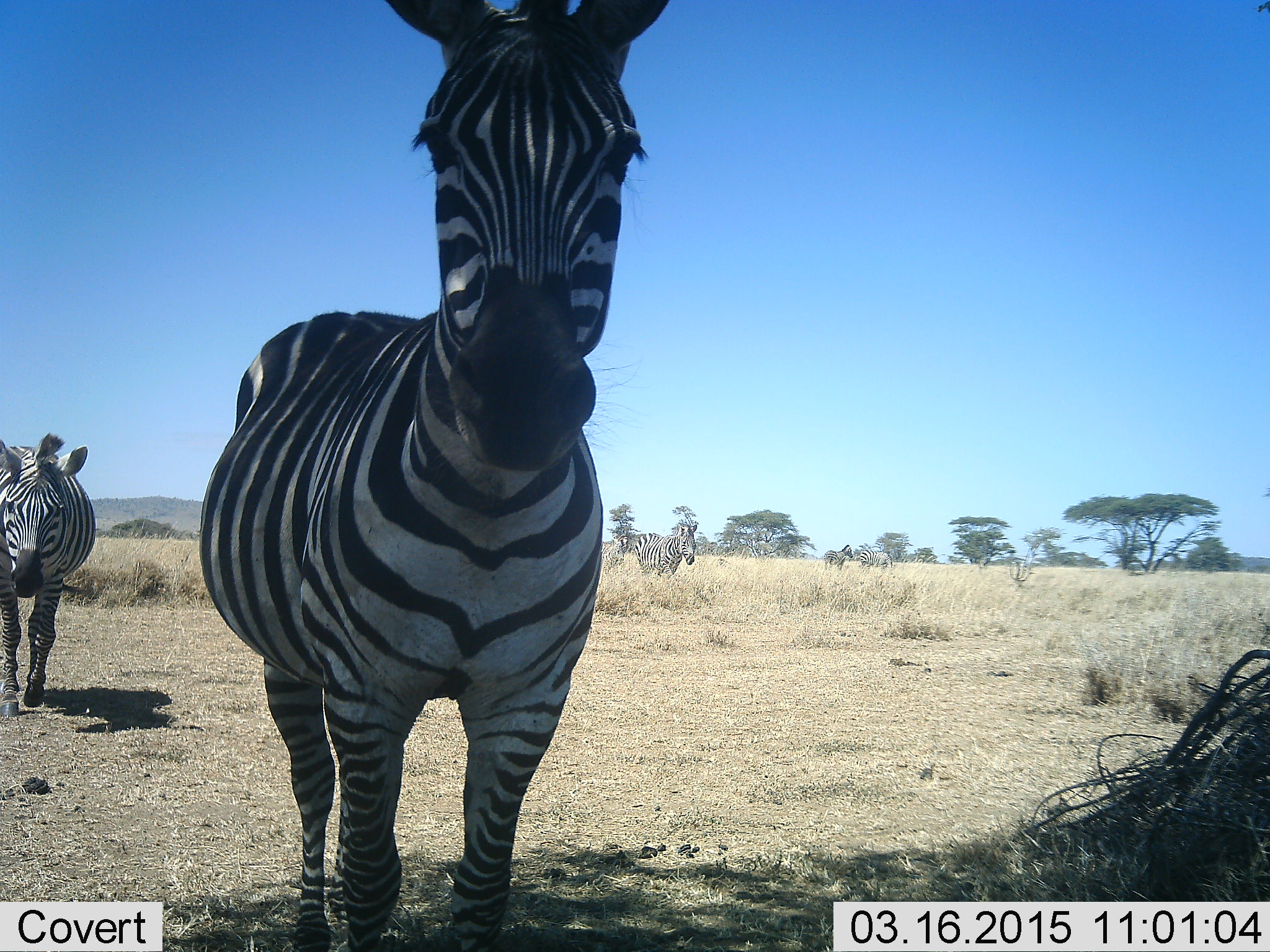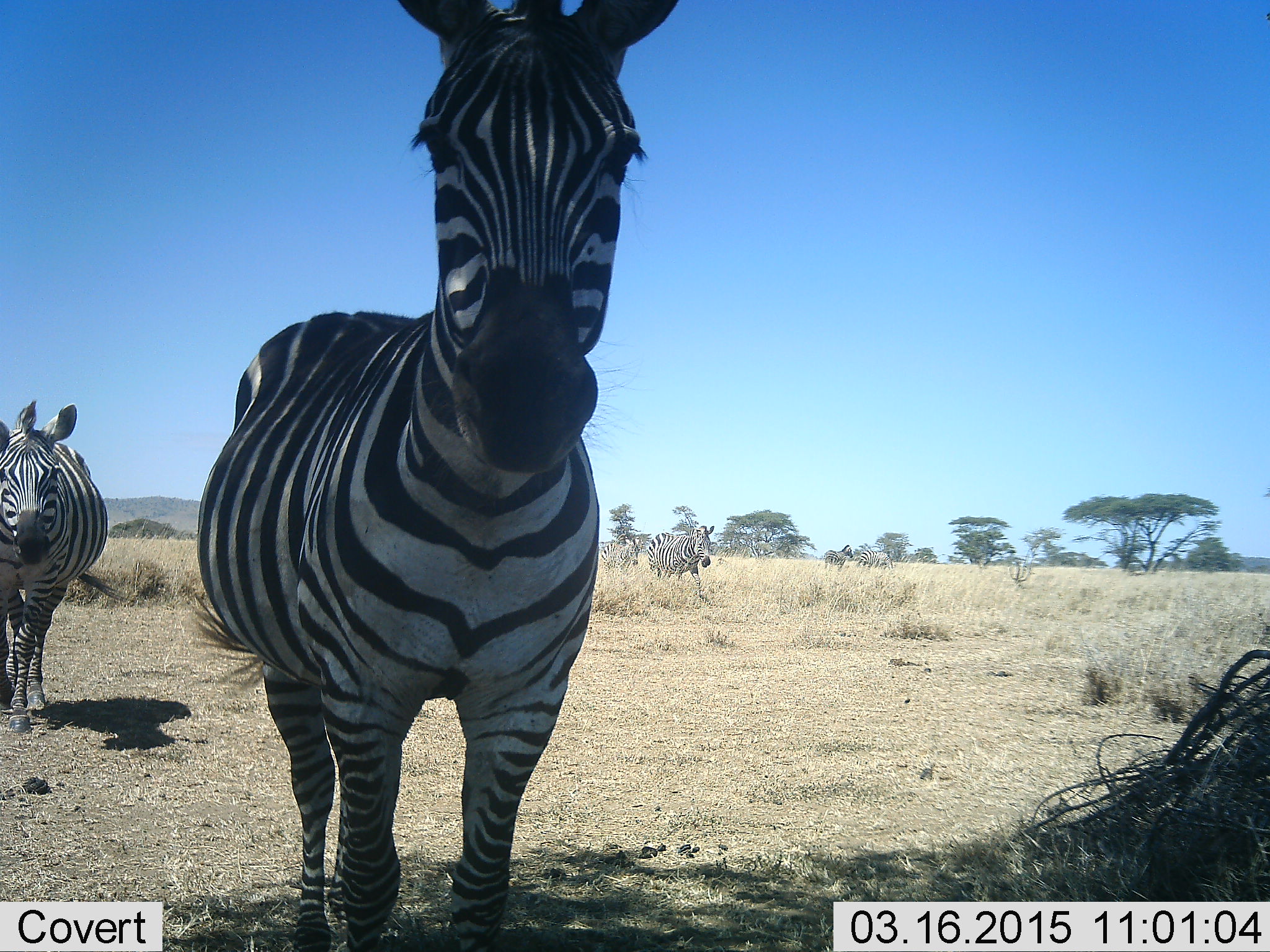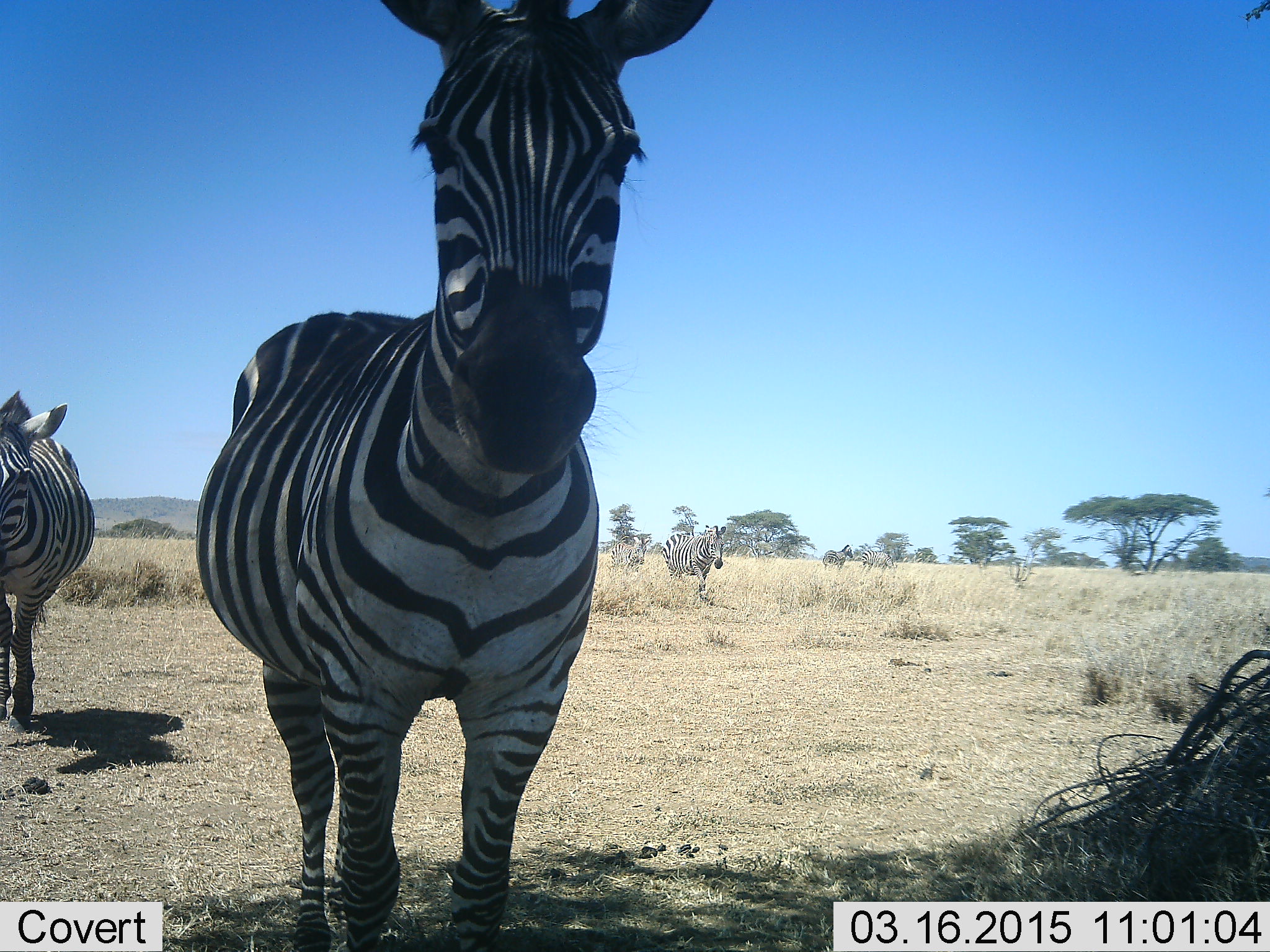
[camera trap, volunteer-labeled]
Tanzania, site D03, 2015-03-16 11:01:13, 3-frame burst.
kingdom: Animalia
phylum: Chordata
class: Mammalia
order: Perissodactyla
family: Equidae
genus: Equus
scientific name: Equus quagga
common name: plains zebra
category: zebra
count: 4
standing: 90%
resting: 0%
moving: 60%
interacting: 0%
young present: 0%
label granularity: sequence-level